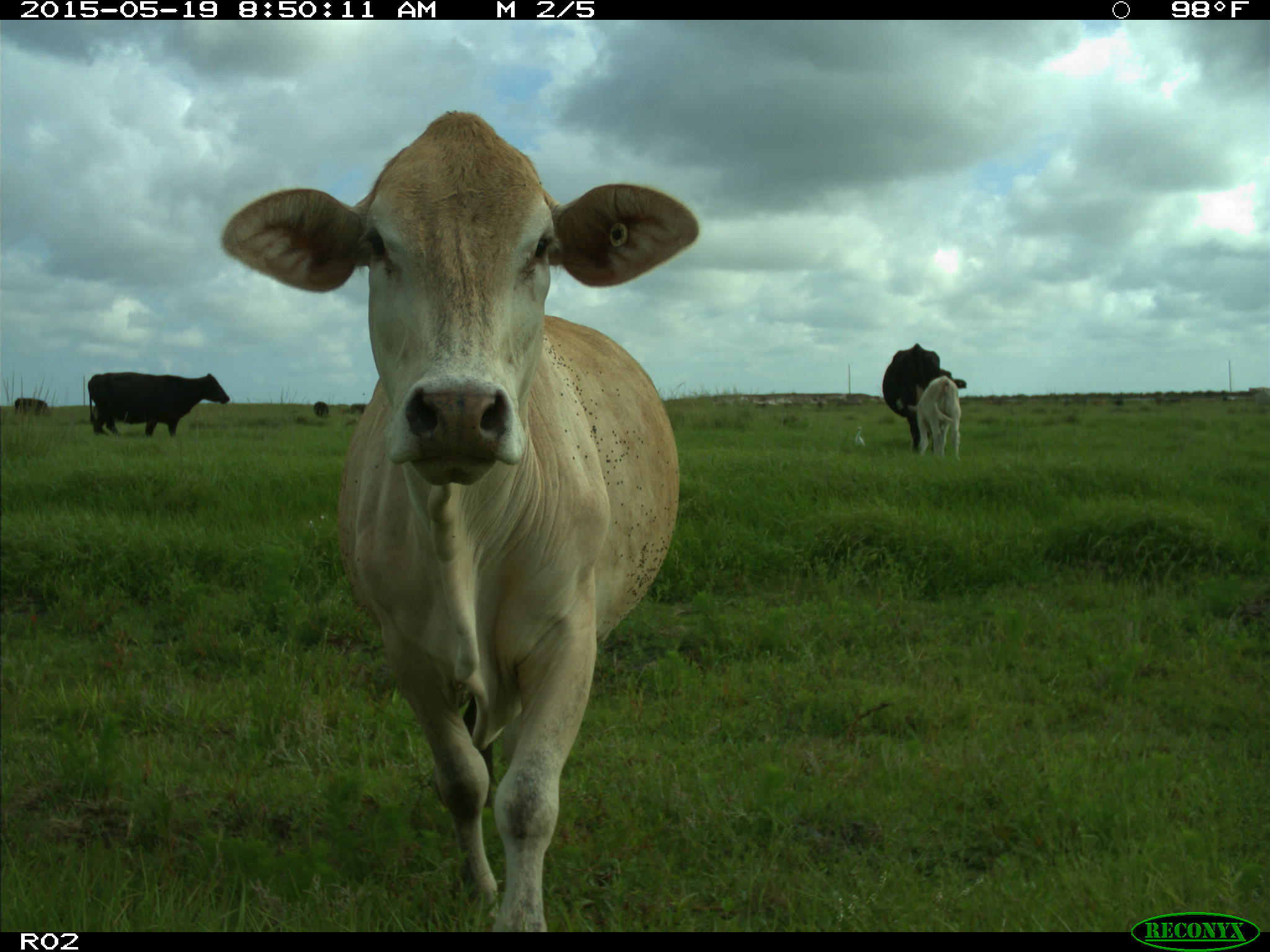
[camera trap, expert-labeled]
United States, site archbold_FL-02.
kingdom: Animalia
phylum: Chordata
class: Mammalia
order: Artiodactyla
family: Bovidae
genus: Bos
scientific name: Bos taurus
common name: domestic cow